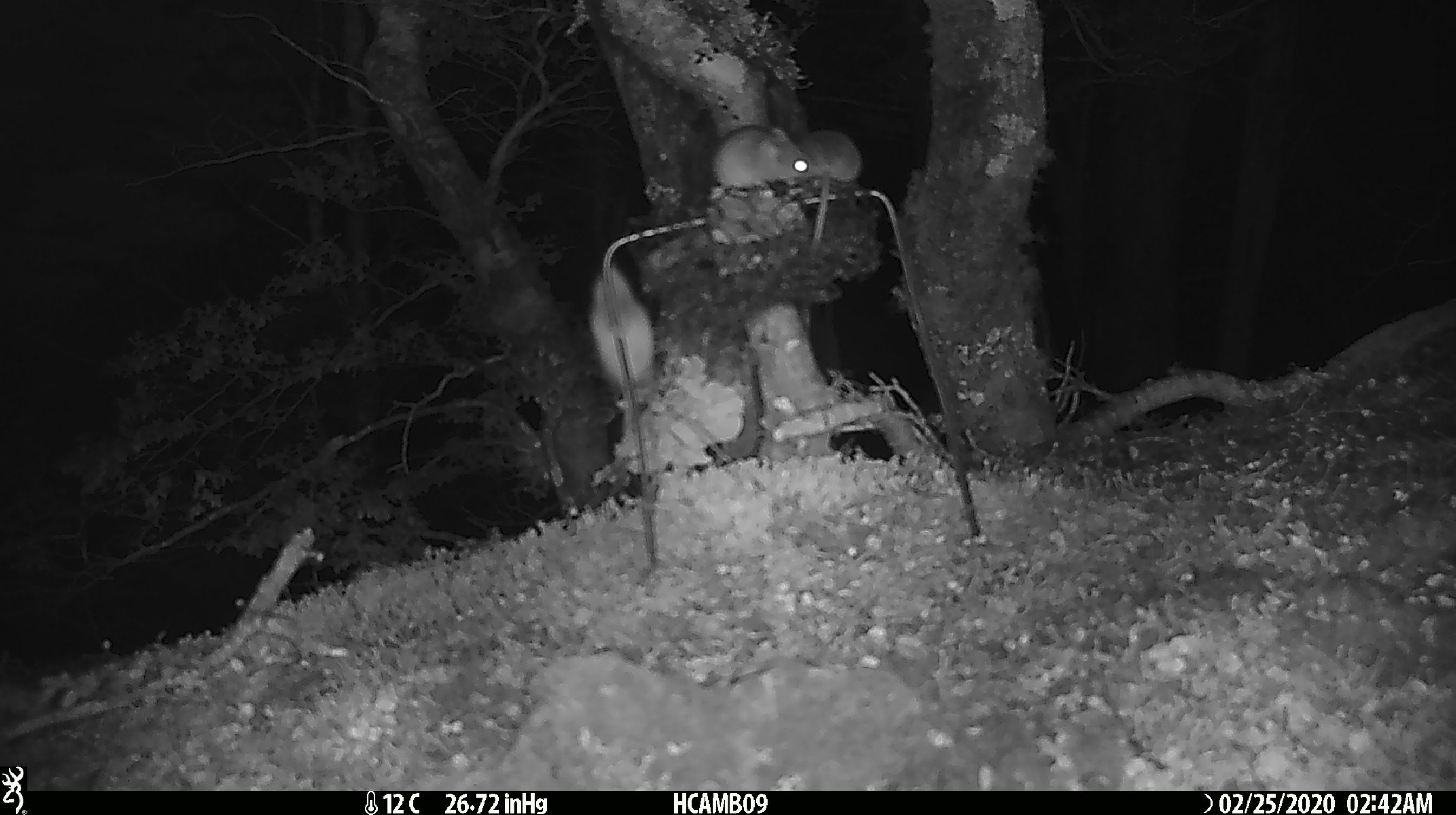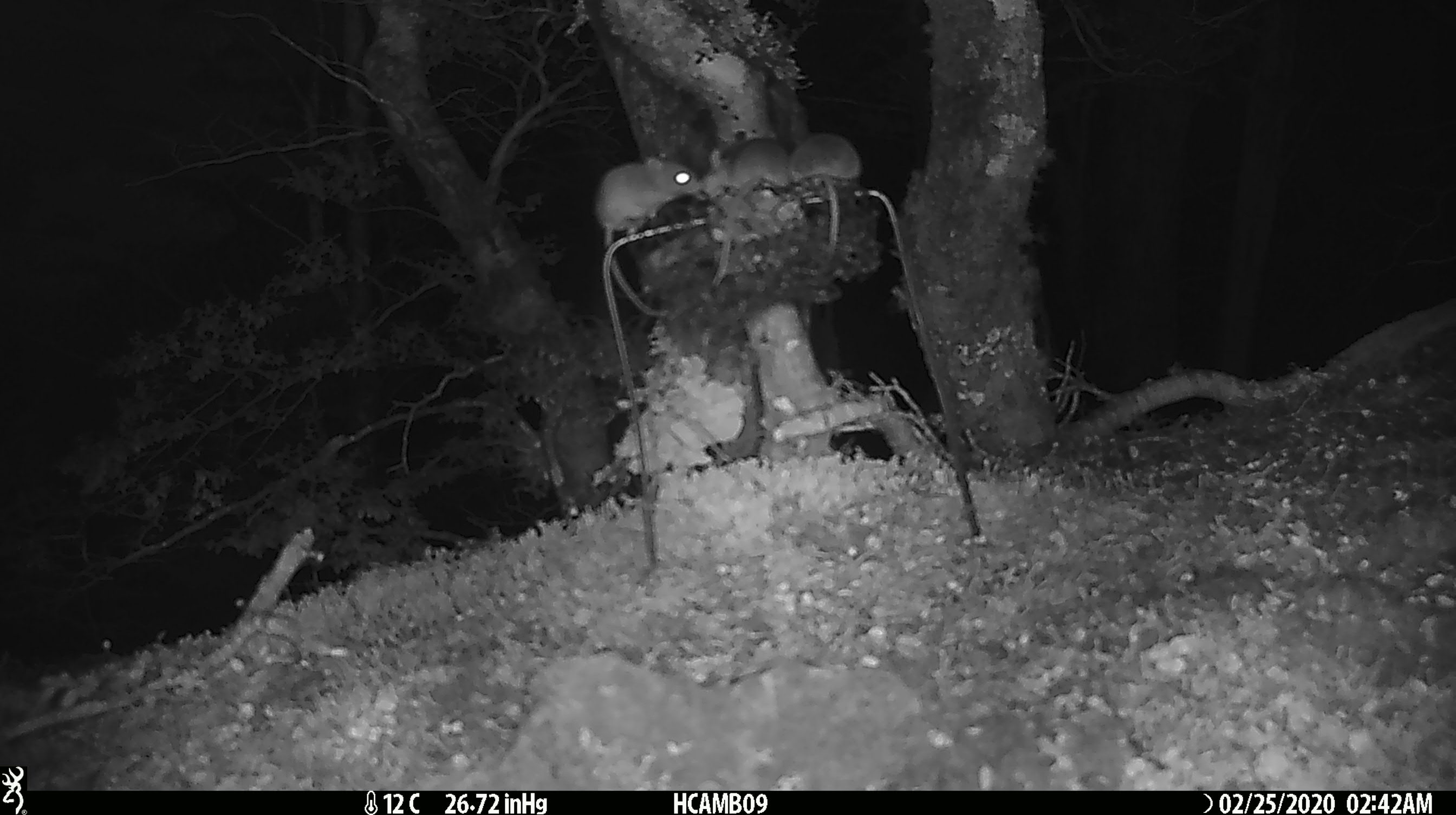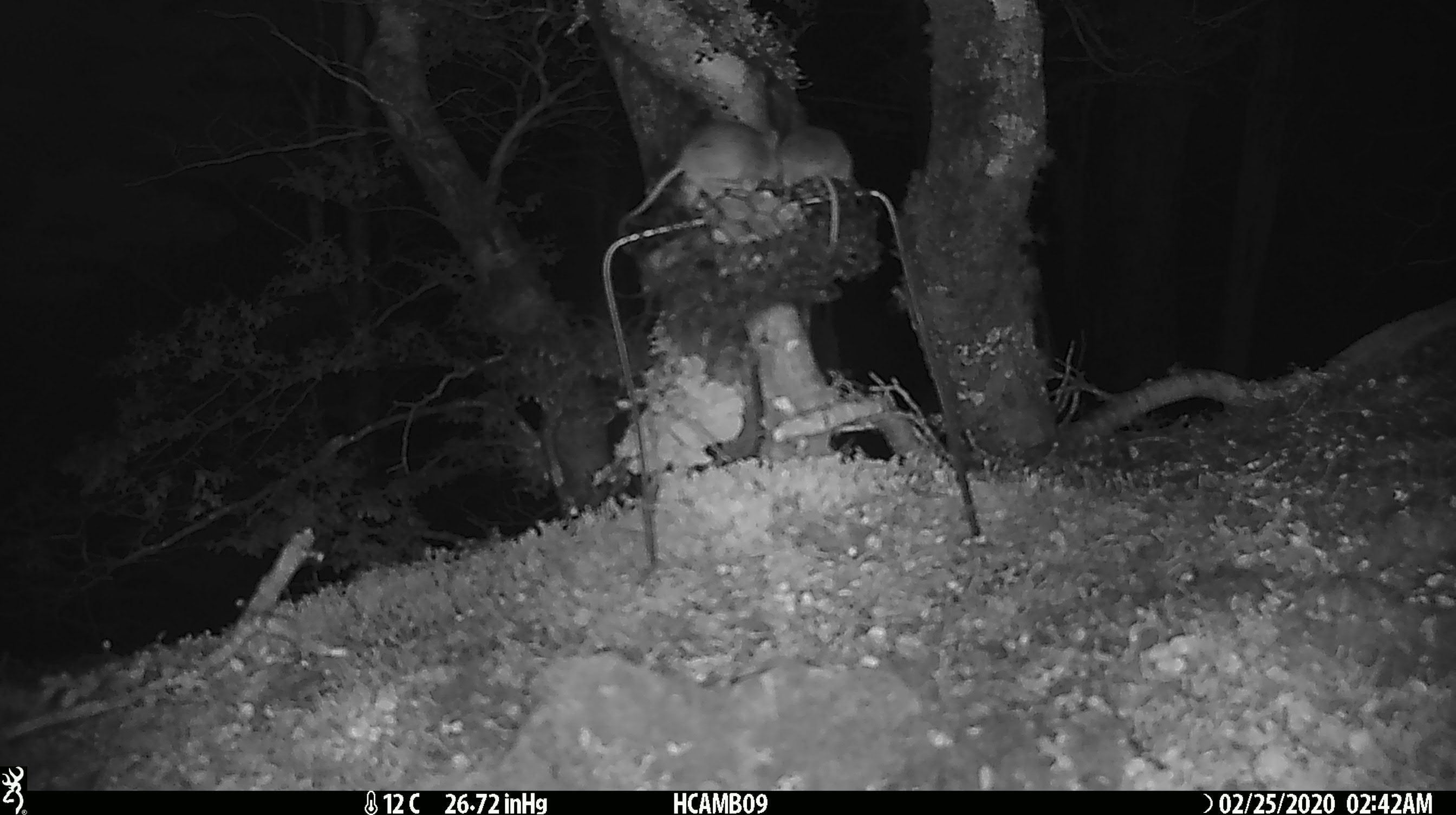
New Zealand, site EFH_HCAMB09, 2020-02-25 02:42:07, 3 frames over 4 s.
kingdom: Animalia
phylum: Chordata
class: Mammalia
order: Rodentia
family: Muridae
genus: Mus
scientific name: Mus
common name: mouse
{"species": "mouse (Mus)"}